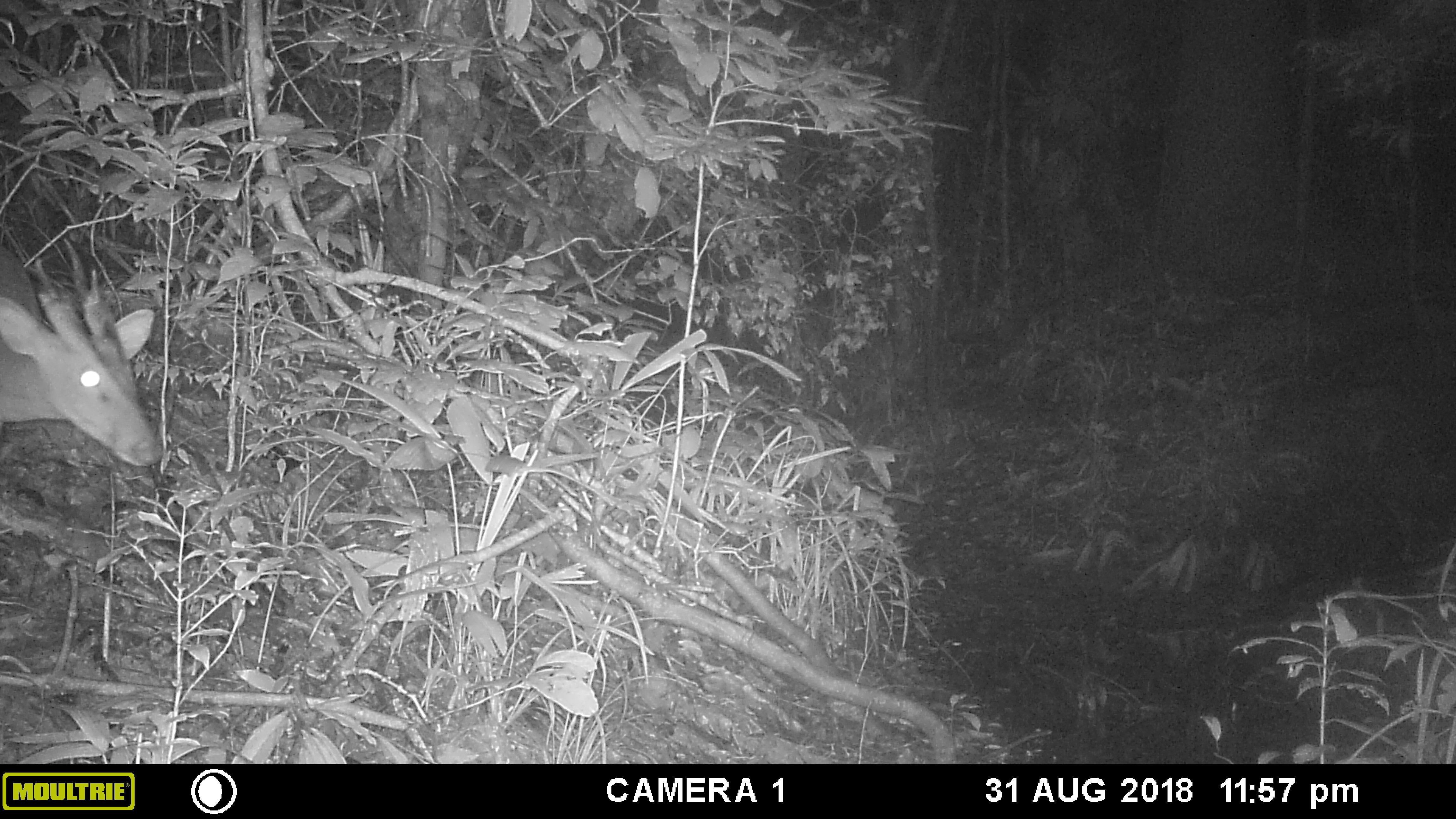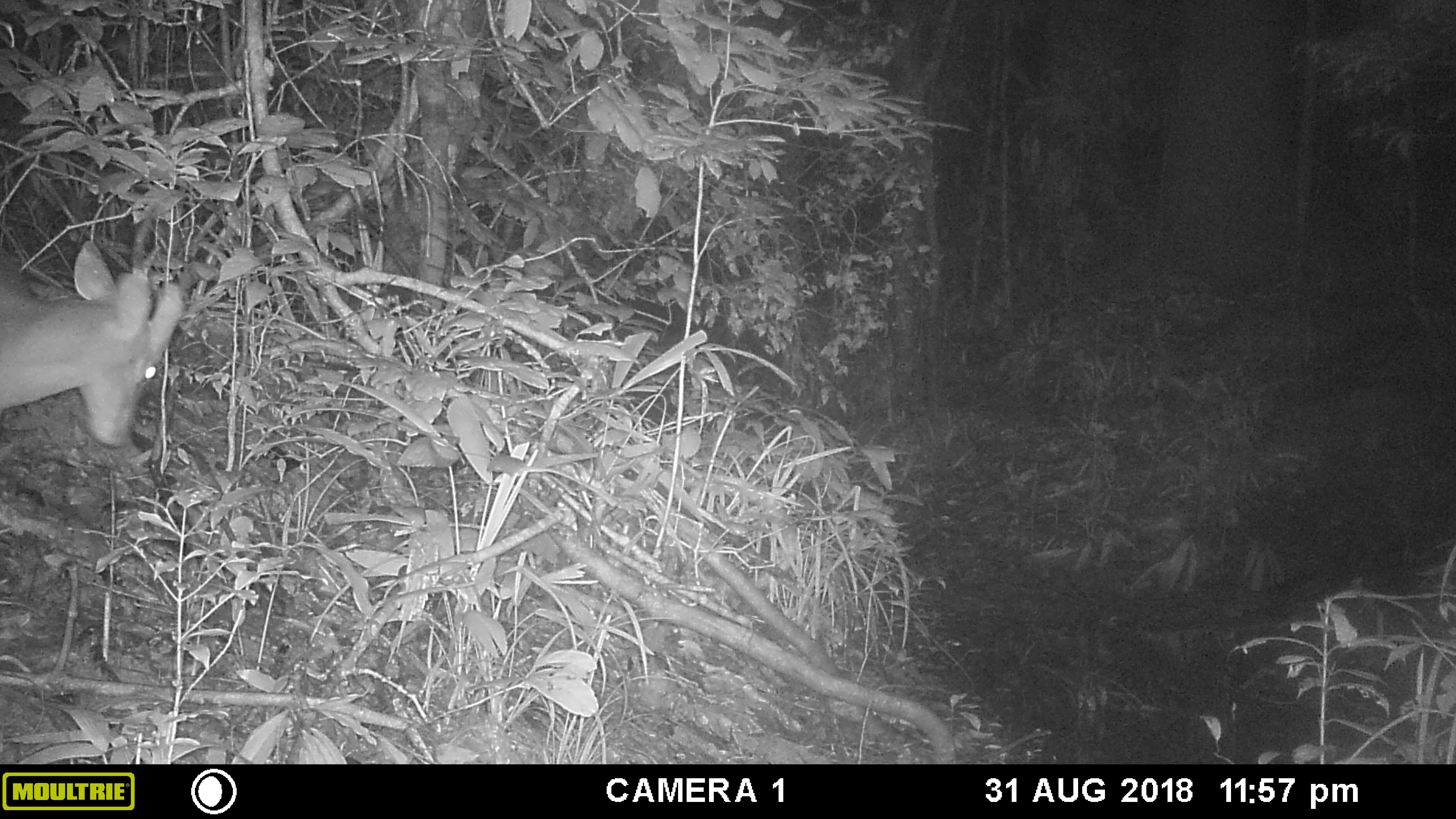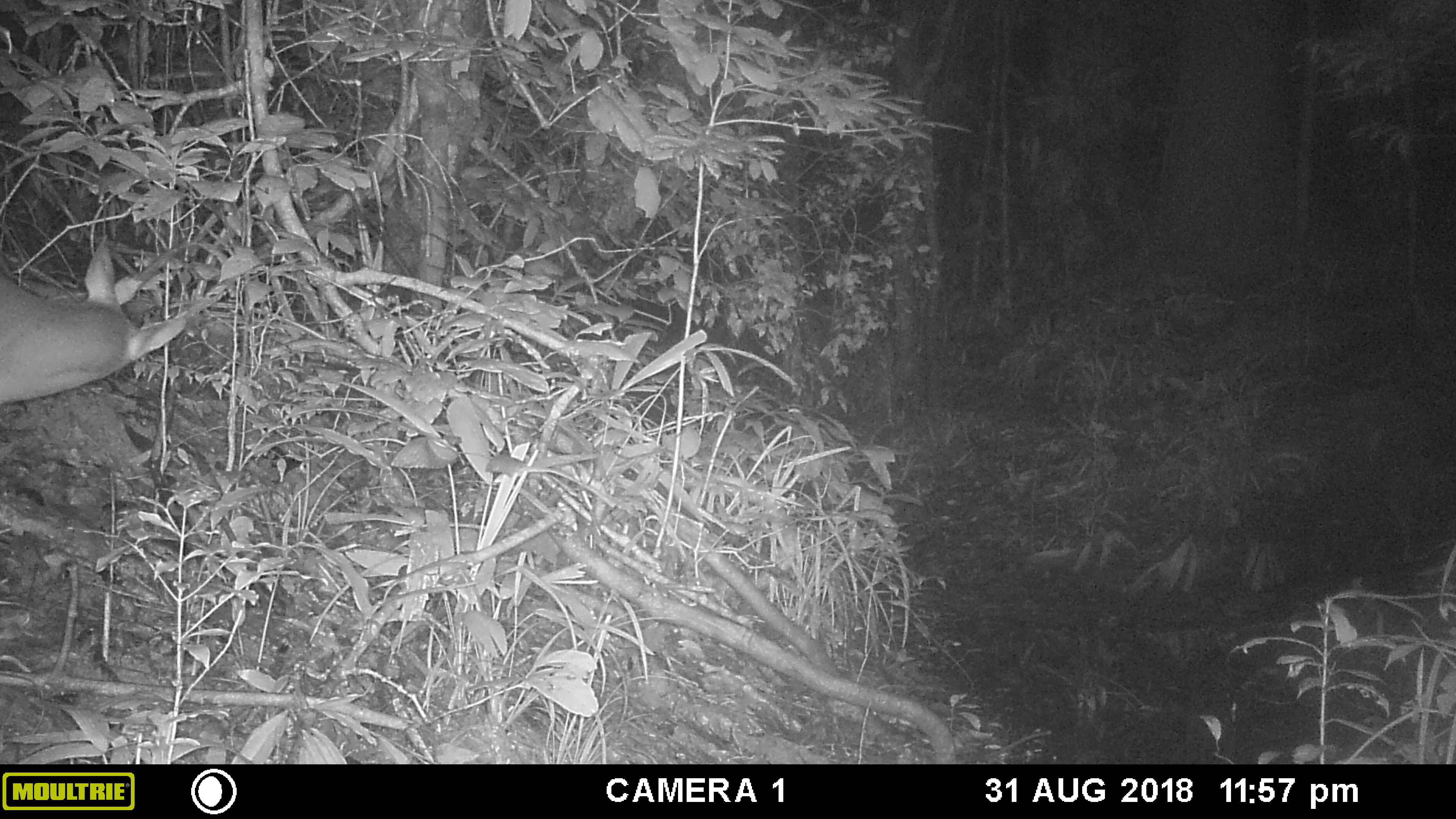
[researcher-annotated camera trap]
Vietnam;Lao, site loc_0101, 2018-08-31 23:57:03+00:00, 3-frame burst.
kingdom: Animalia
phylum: Chordata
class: Mammalia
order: Artiodactyla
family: Cervidae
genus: Muntiacus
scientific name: Muntiacus vuquangensis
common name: large-antlered muntjac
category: large antlered muntjac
Large antlered muntjac (large-antlered muntjac) (Muntiacus vuquangensis). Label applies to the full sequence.